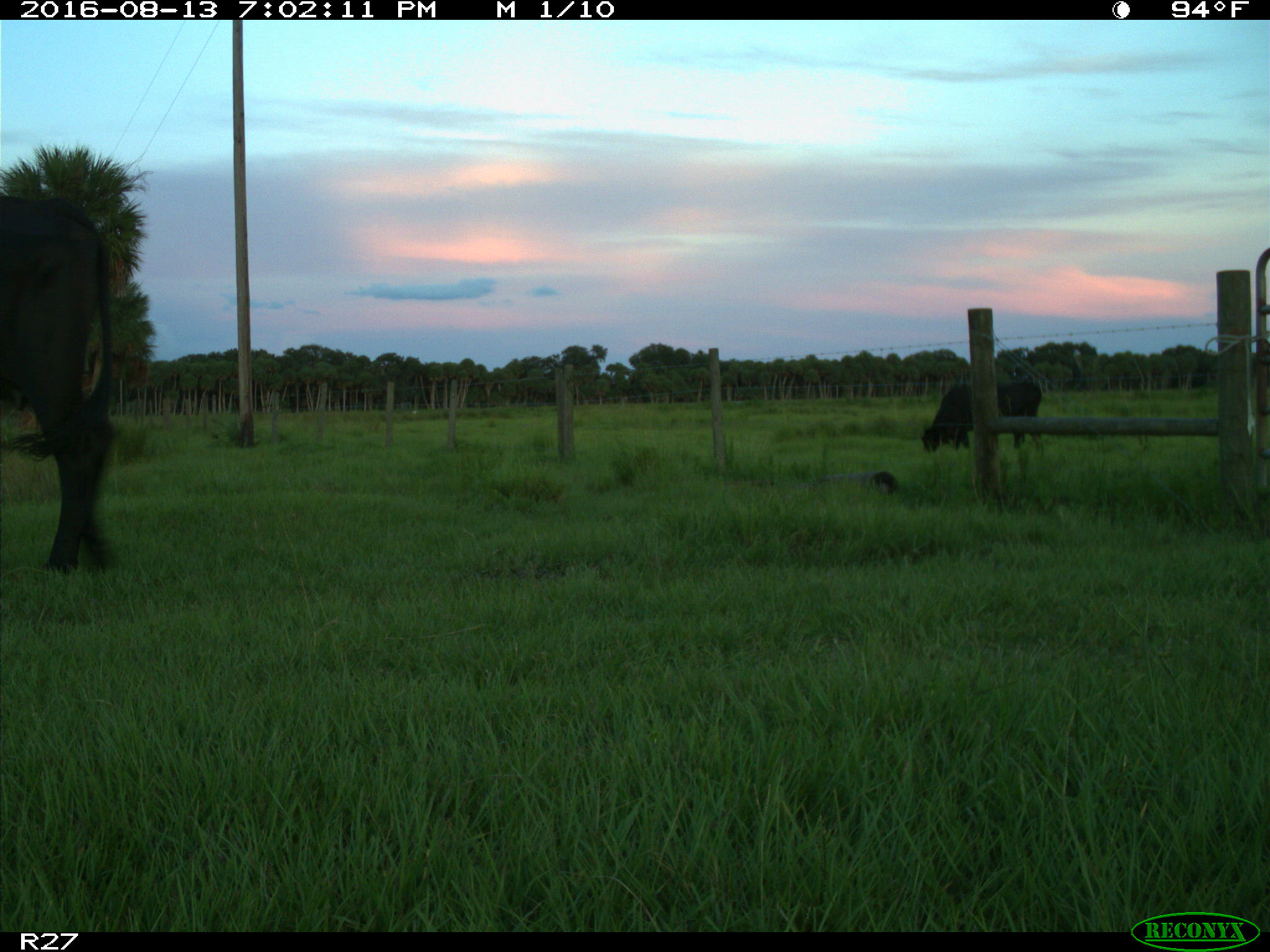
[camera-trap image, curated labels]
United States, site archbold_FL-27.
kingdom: Animalia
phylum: Chordata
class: Mammalia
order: Artiodactyla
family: Bovidae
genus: Bos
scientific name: Bos taurus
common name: domestic cow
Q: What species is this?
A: Bos taurus (domestic cow).